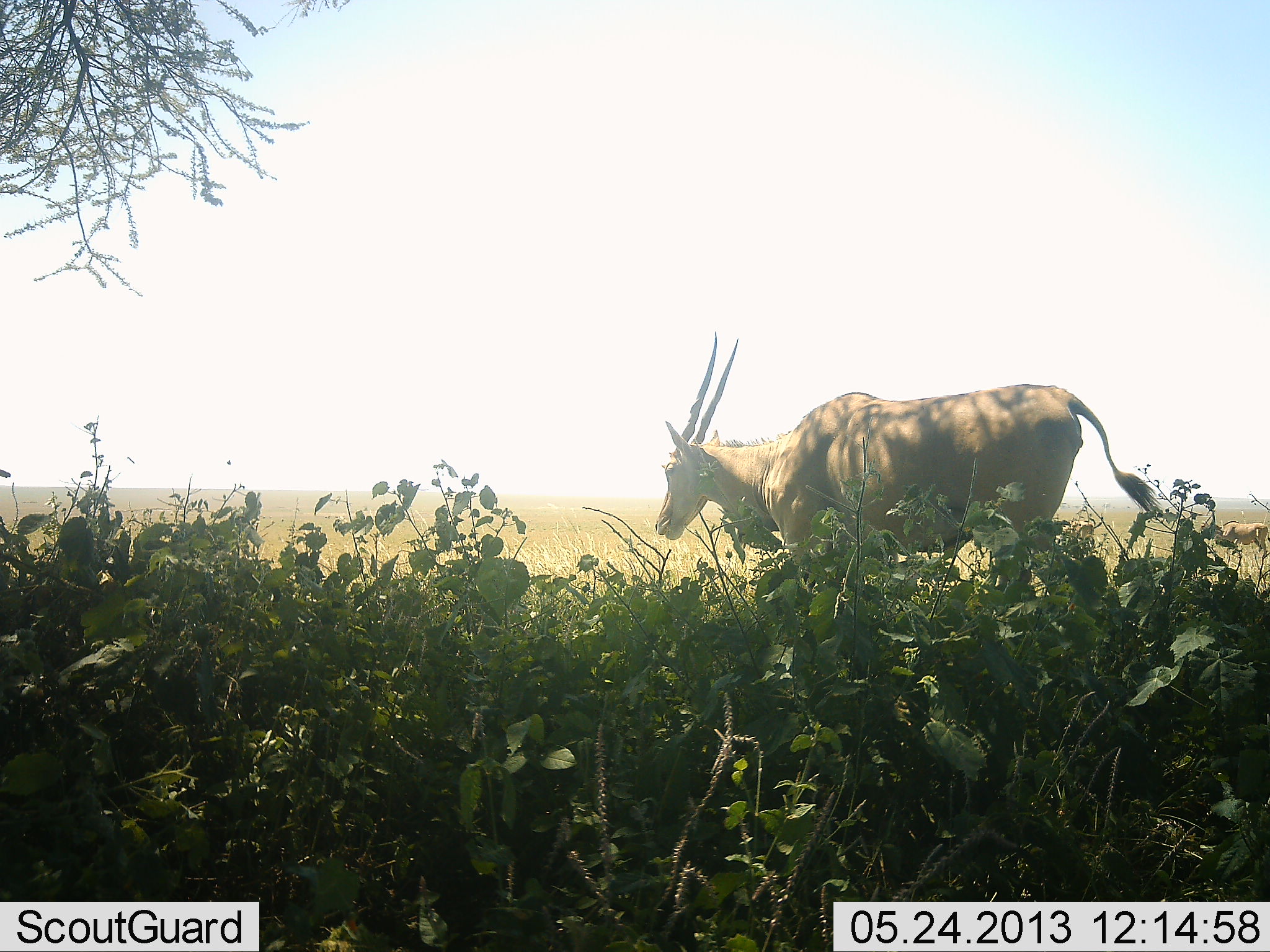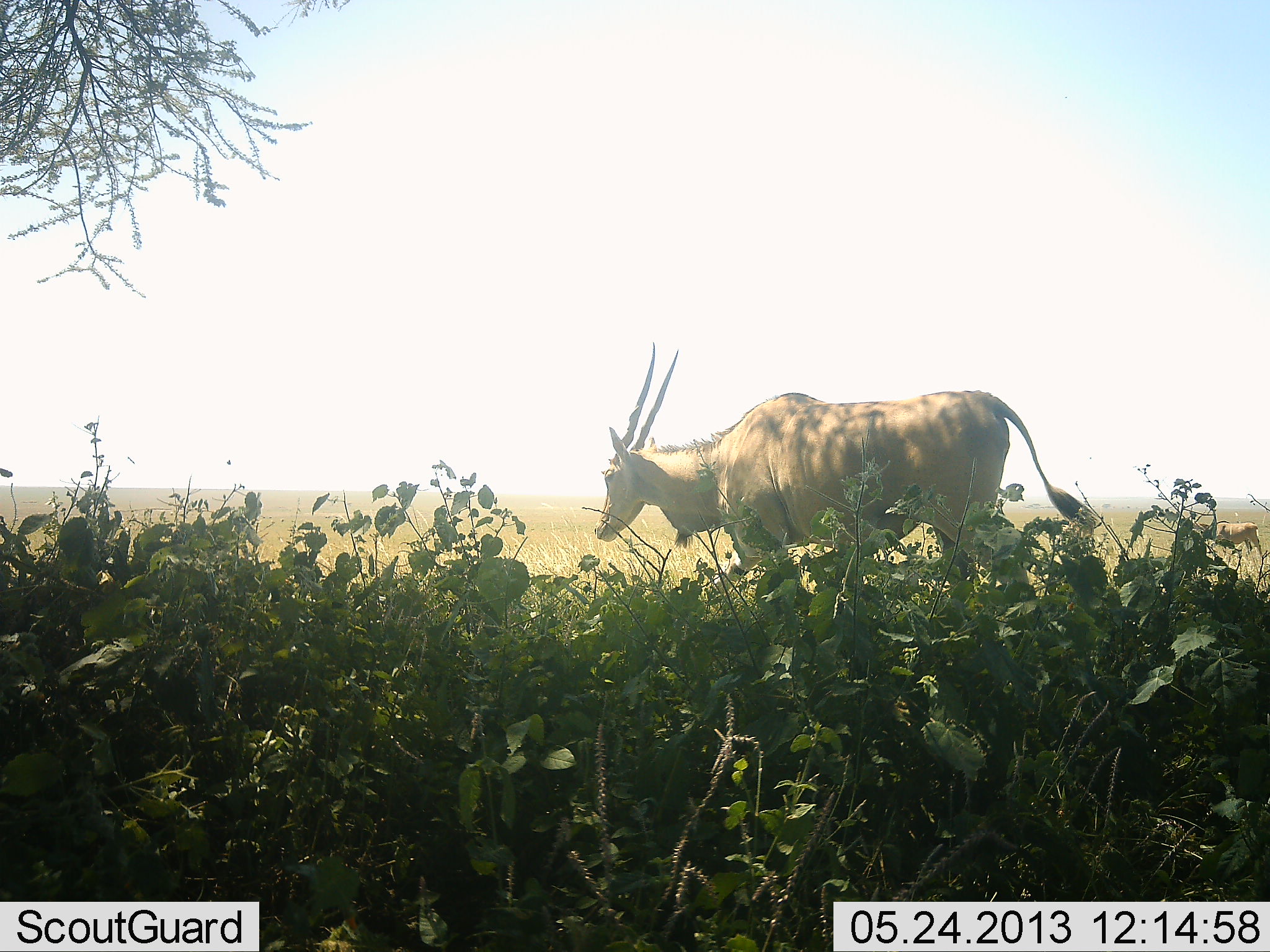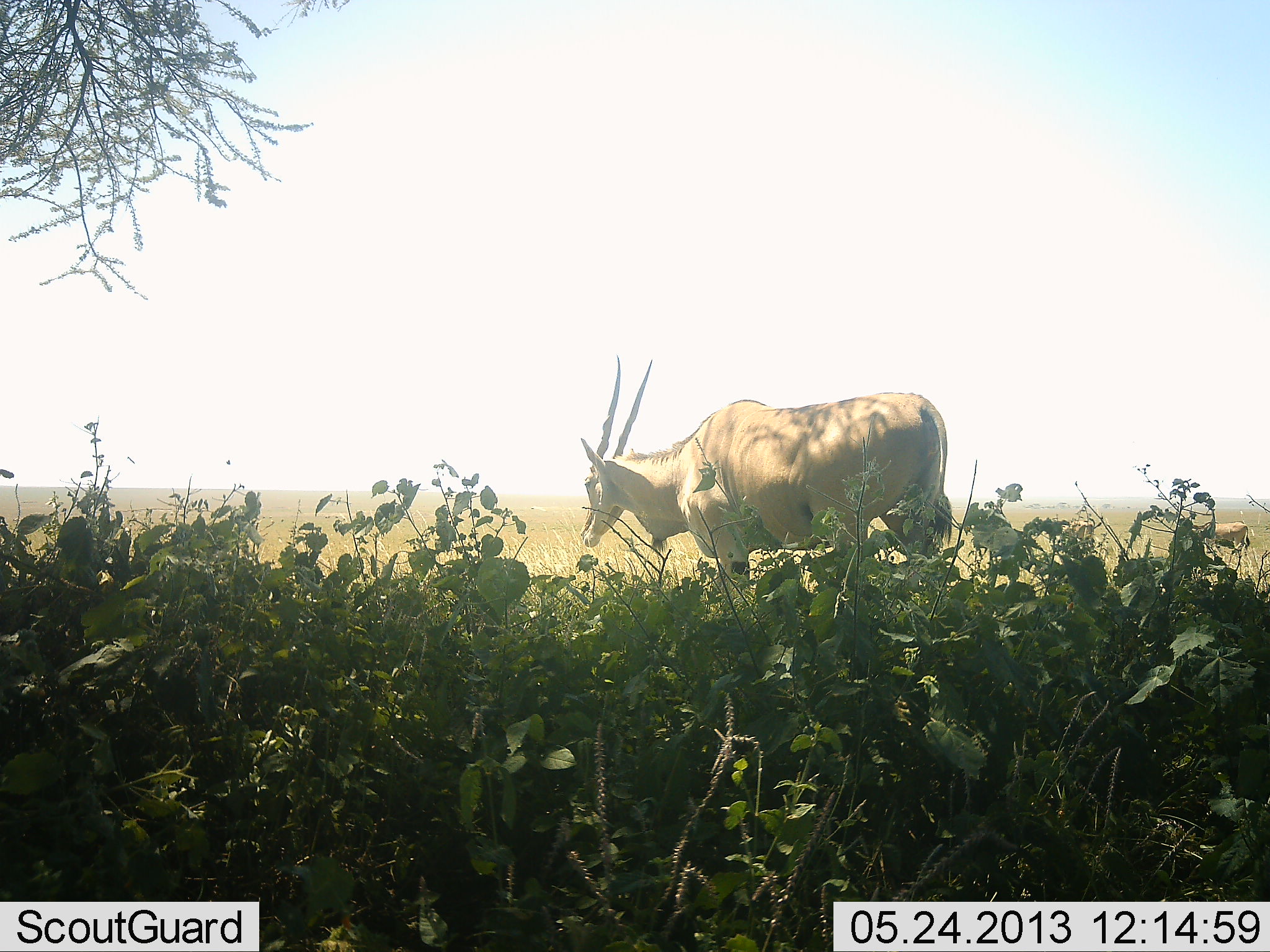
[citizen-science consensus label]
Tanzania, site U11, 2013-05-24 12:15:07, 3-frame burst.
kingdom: Animalia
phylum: Chordata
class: Mammalia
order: Artiodactyla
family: Bovidae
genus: Tragelaphus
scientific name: Tragelaphus oryx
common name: eland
Eland (Tragelaphus oryx), count 1. Behavior (volunteer vote fractions): standing 10%, resting 0%, moving 90%, interacting 0%. Young present (vote fraction): 0%. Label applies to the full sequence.